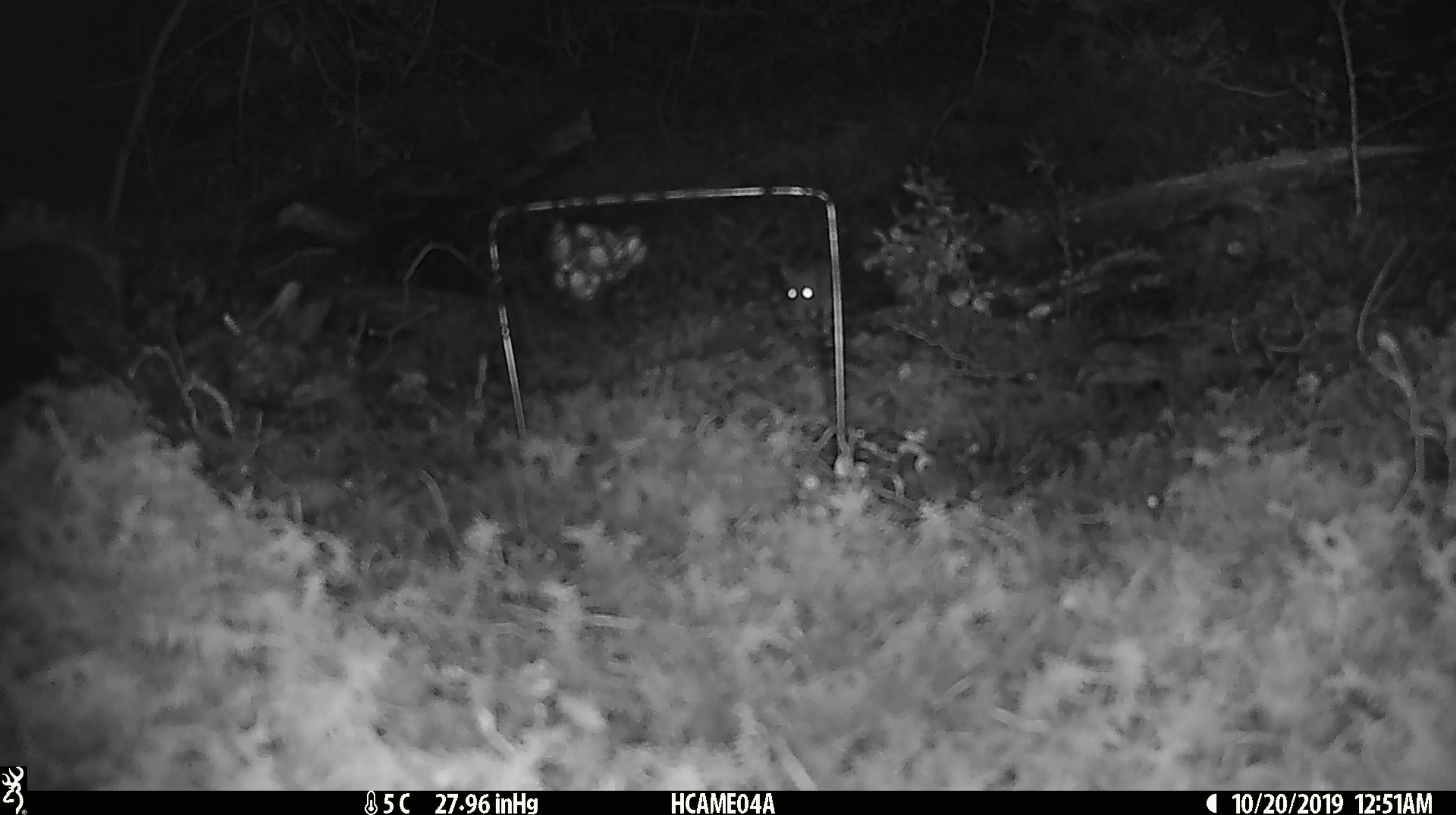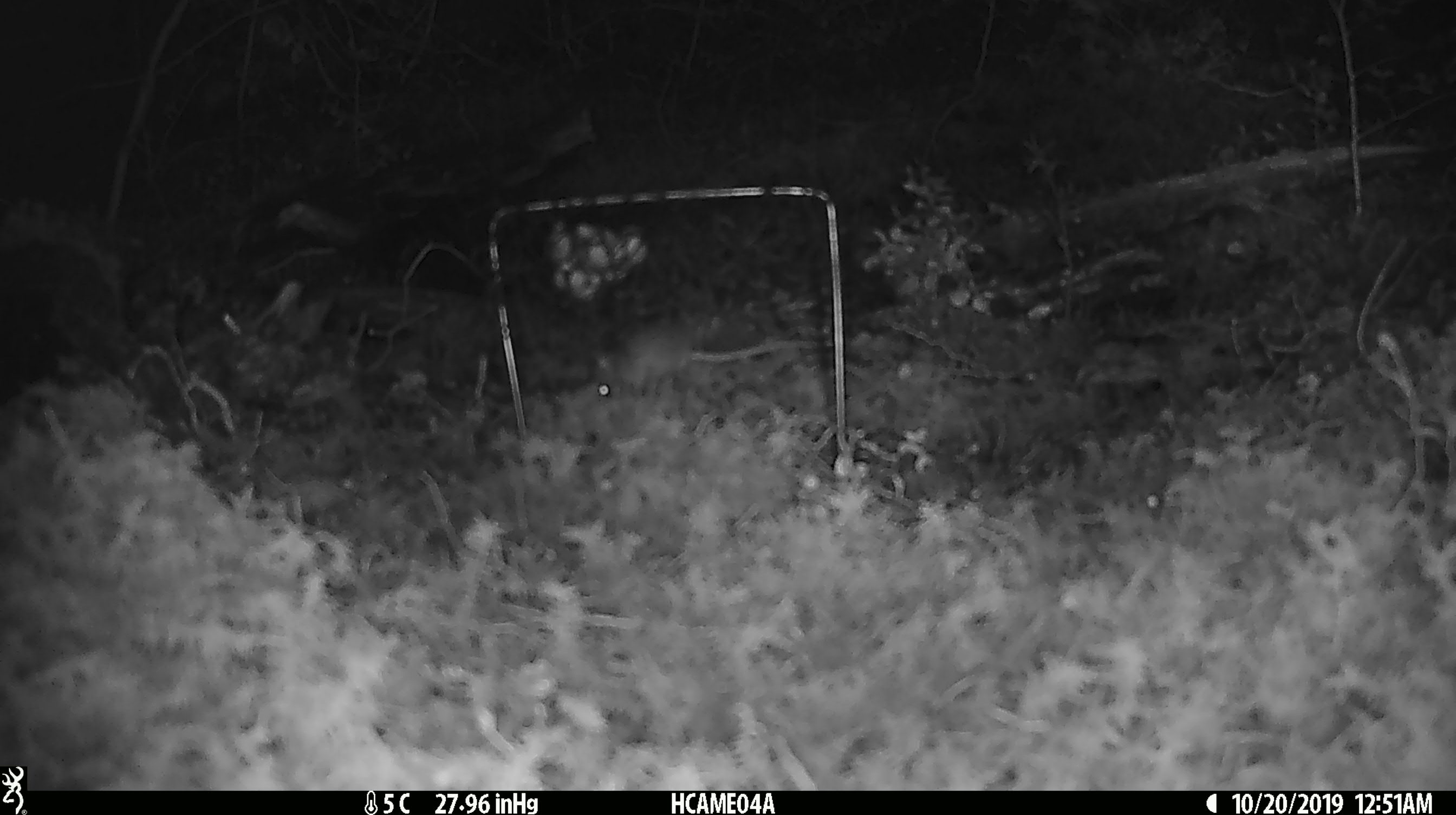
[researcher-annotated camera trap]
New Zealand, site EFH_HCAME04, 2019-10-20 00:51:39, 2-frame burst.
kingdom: Animalia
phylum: Chordata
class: Mammalia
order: Rodentia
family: Muridae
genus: Mus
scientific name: Mus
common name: mouse